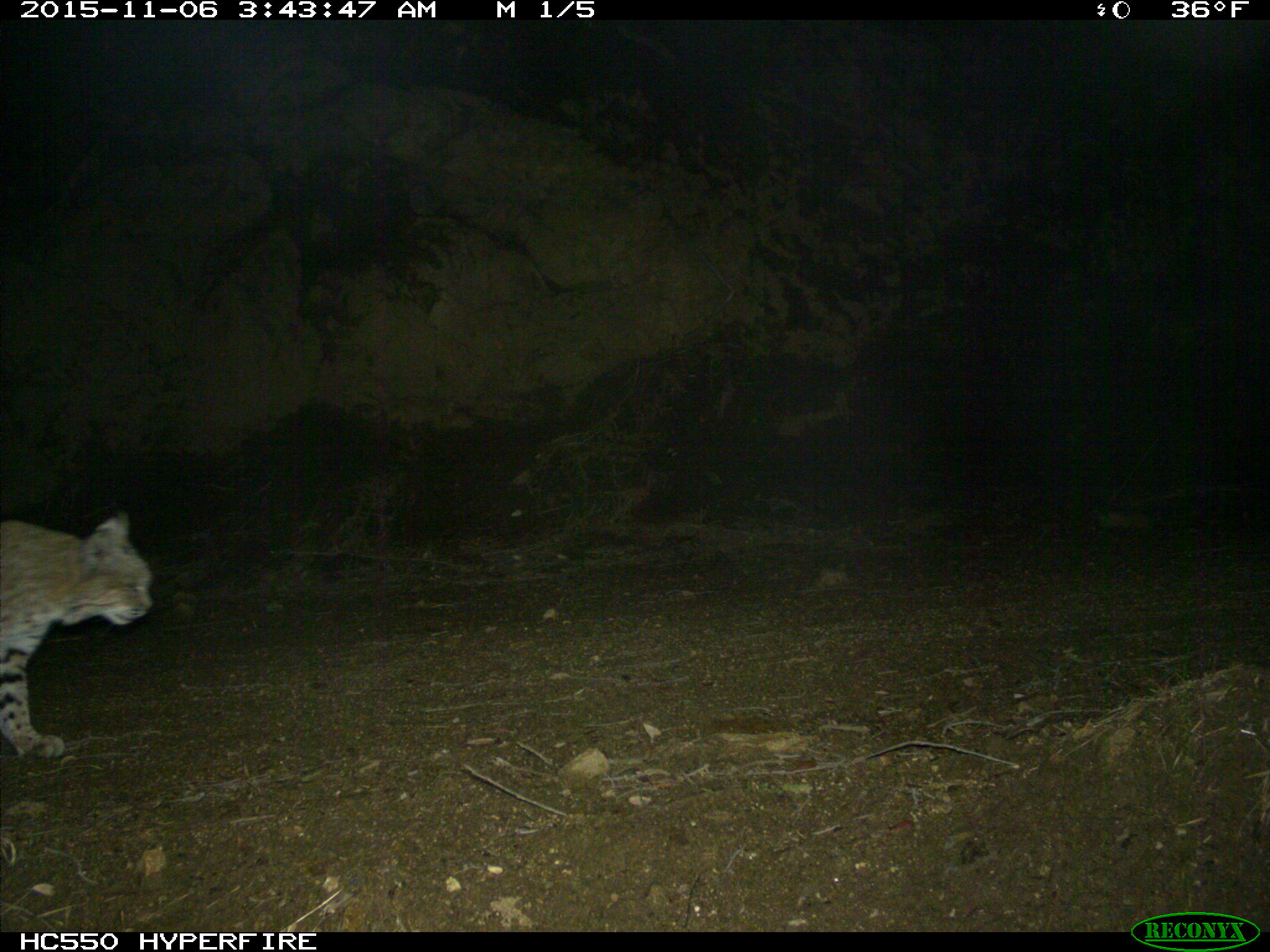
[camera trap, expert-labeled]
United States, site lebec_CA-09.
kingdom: Animalia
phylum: Chordata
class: Mammalia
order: Carnivora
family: Felidae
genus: Lynx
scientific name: Lynx rufus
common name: bobcat